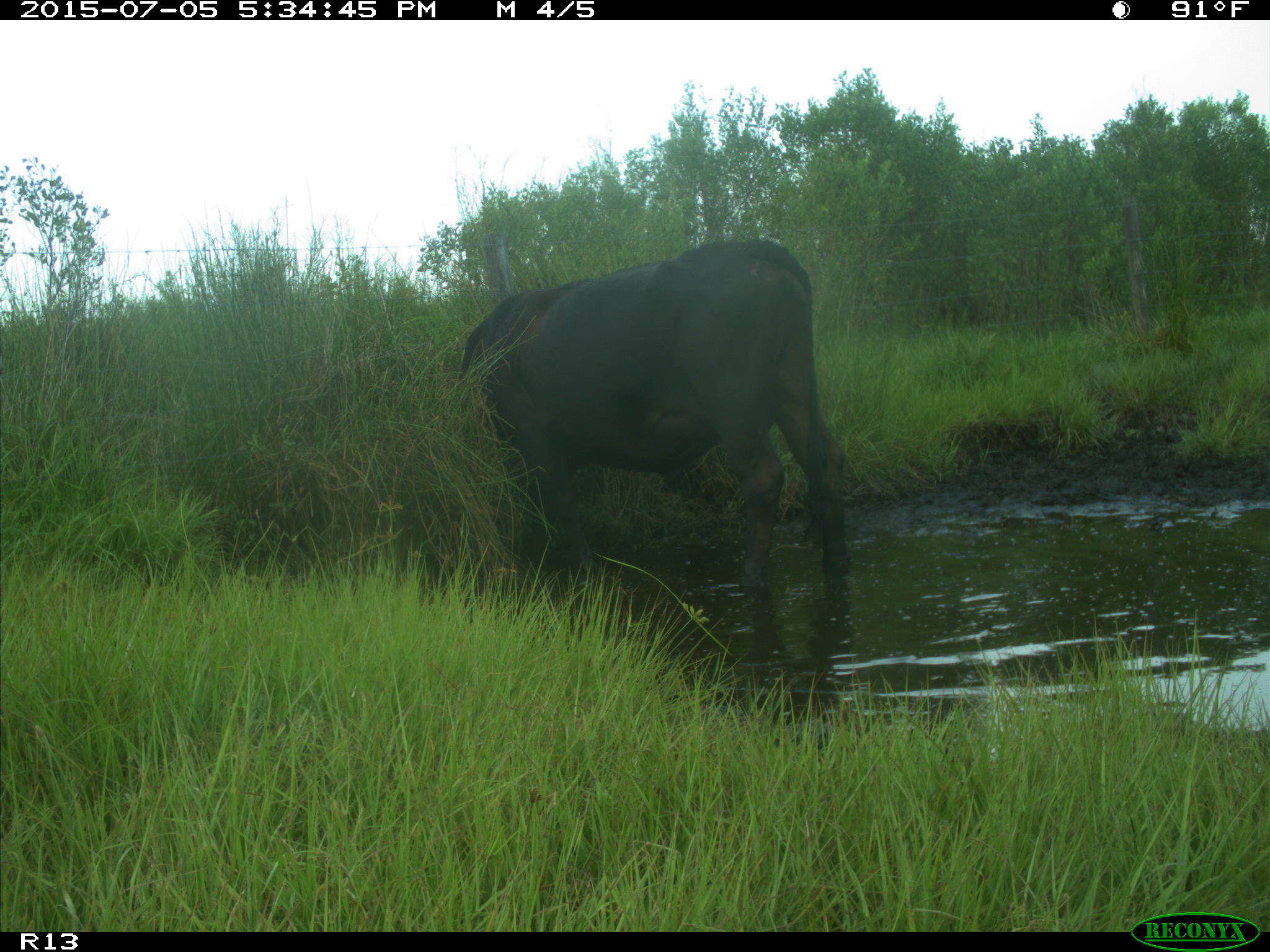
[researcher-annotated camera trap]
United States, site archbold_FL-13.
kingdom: Animalia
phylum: Chordata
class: Mammalia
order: Artiodactyla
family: Bovidae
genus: Bos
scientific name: Bos taurus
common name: domestic cow